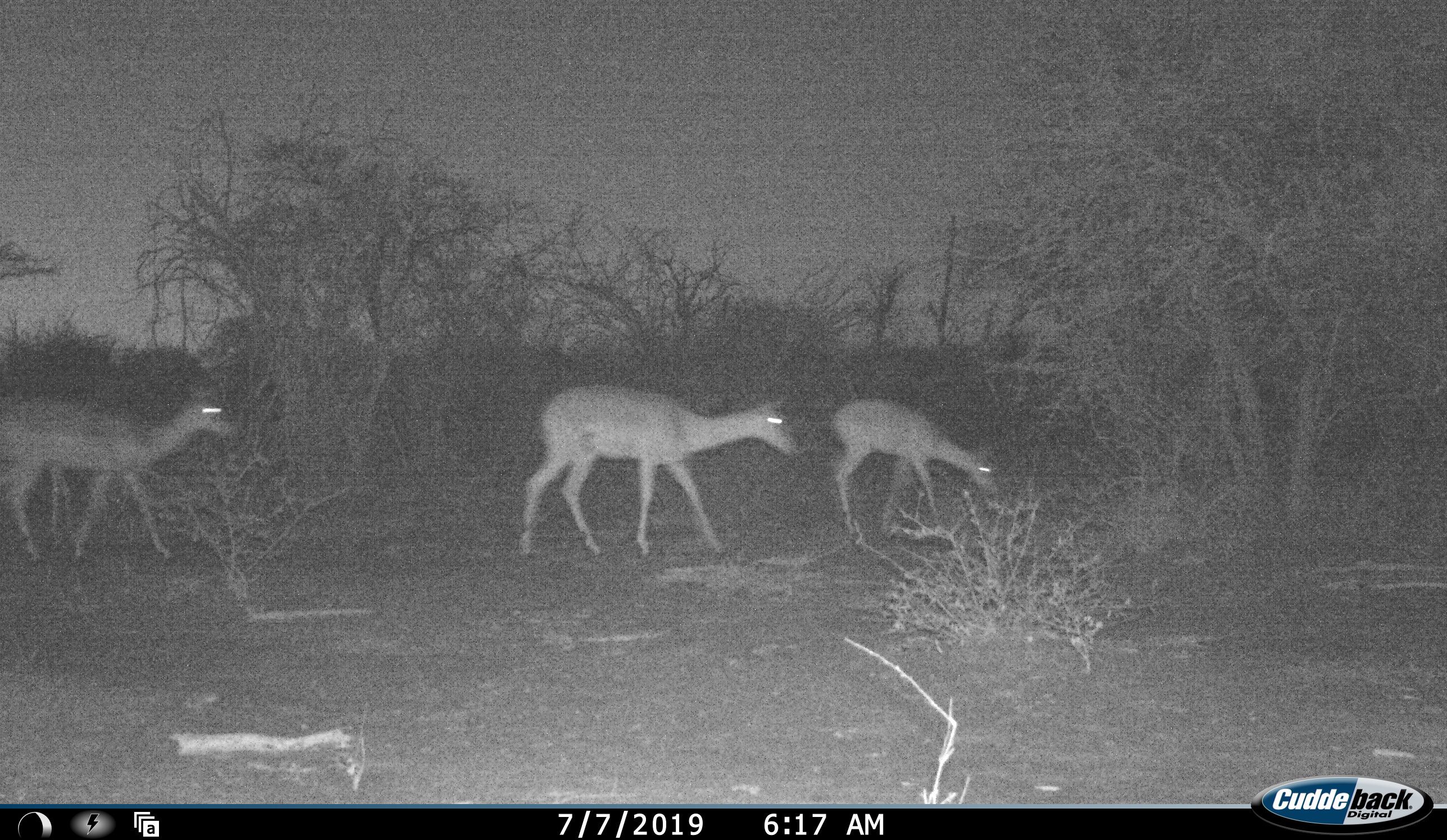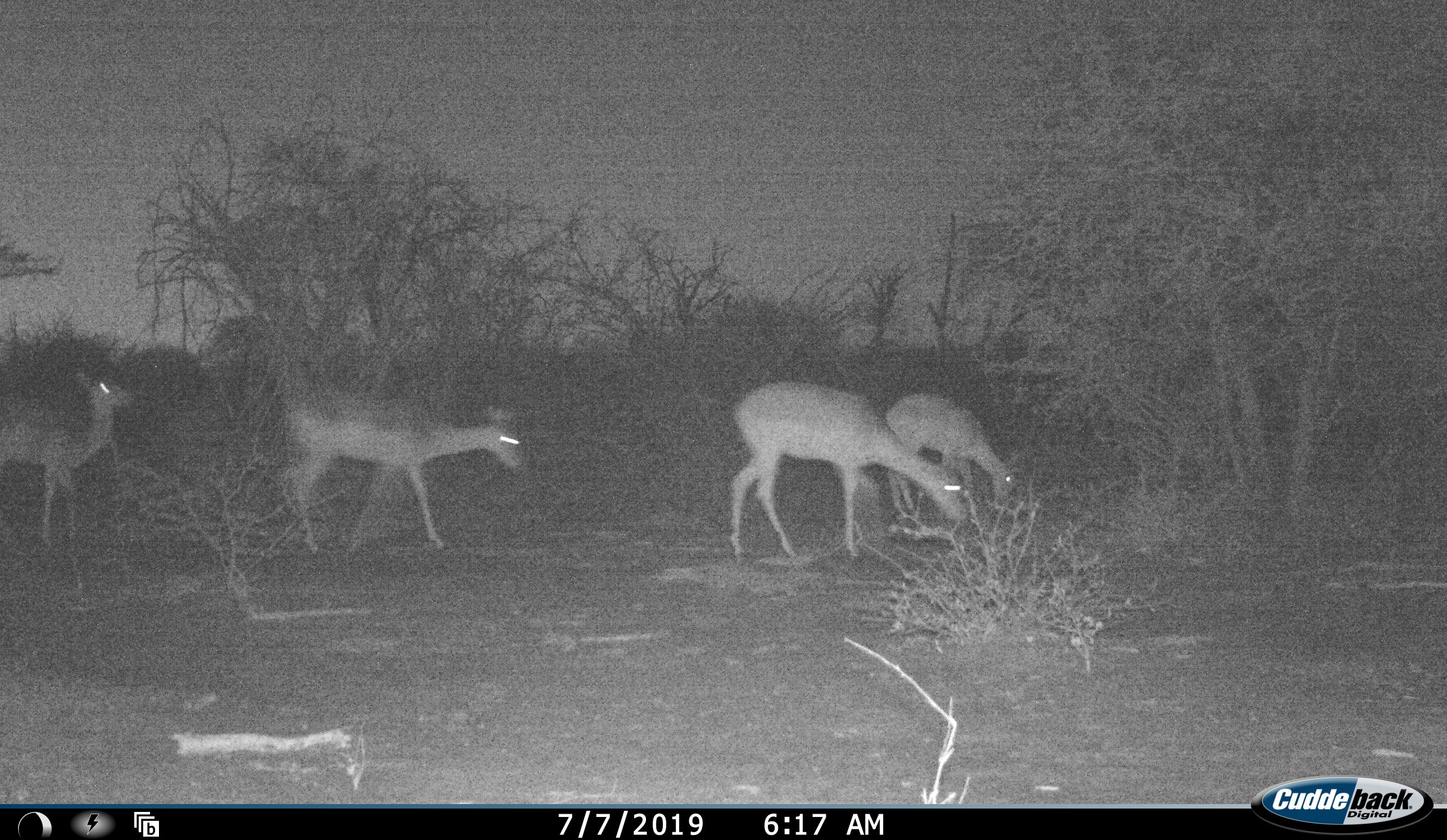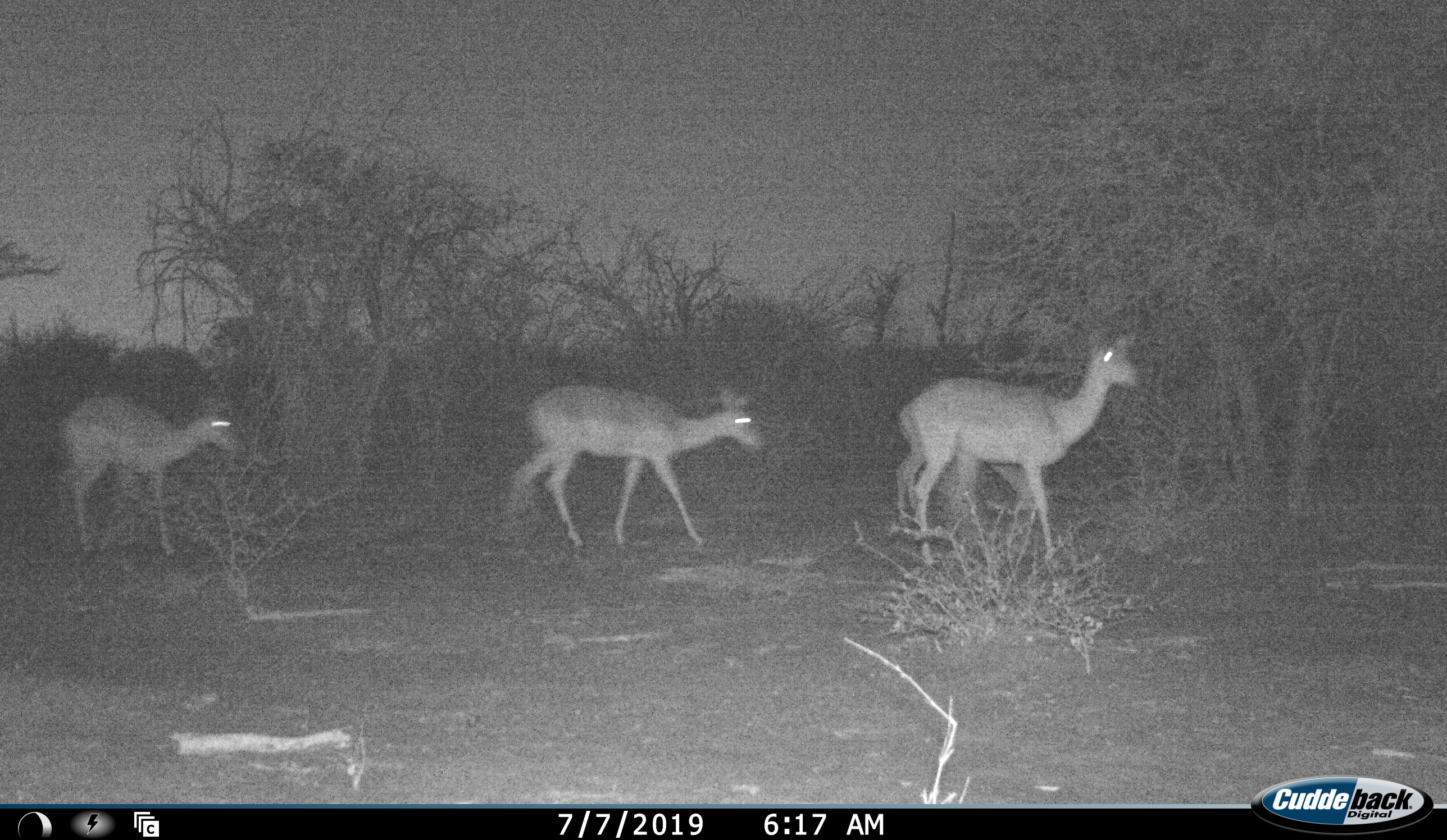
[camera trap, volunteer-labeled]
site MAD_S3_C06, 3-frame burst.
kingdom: Animalia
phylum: Chordata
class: Mammalia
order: Artiodactyla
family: Bovidae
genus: Aepyceros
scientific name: Aepyceros melampus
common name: impala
Impala (Aepyceros melampus), count 4. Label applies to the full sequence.